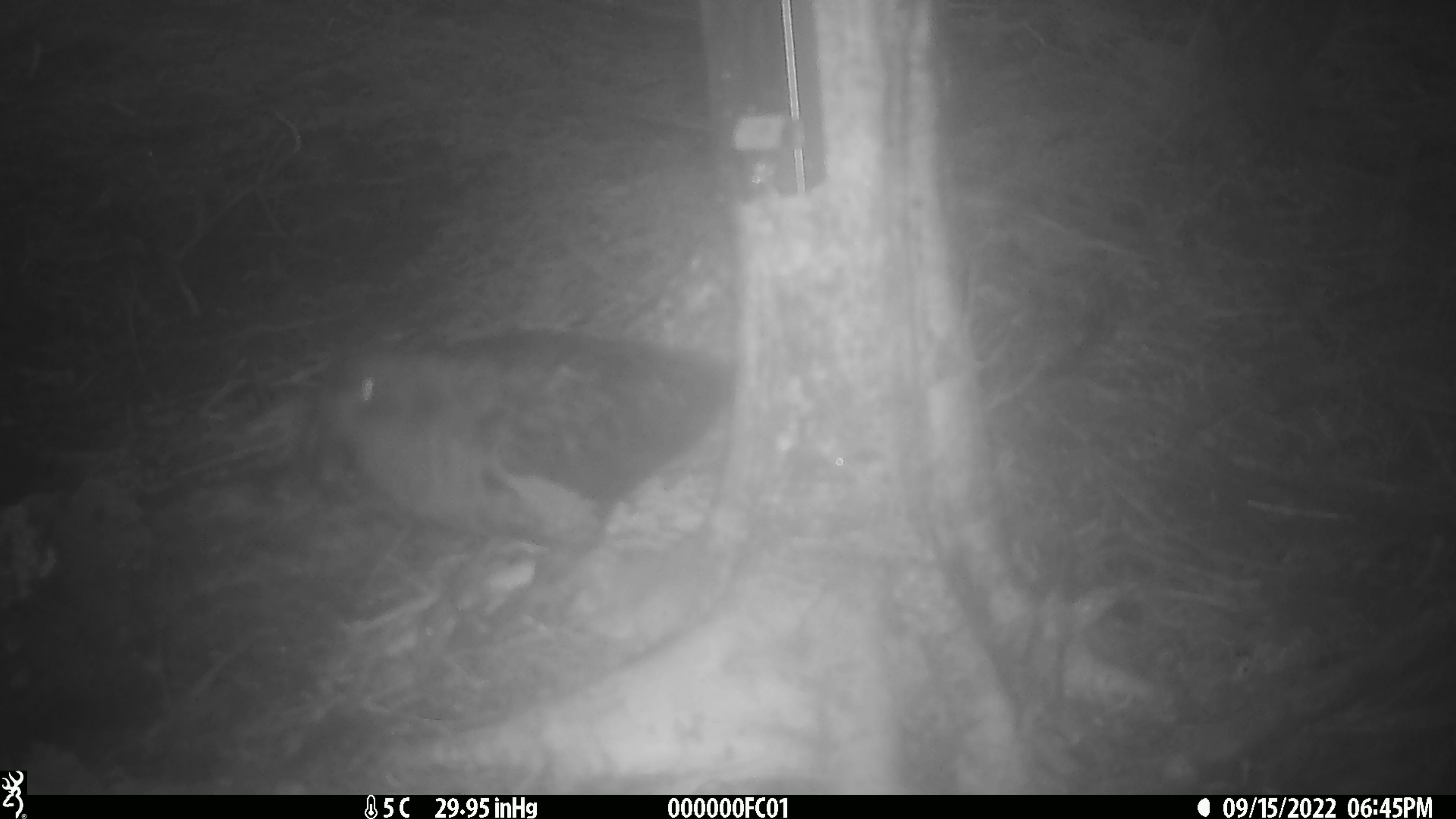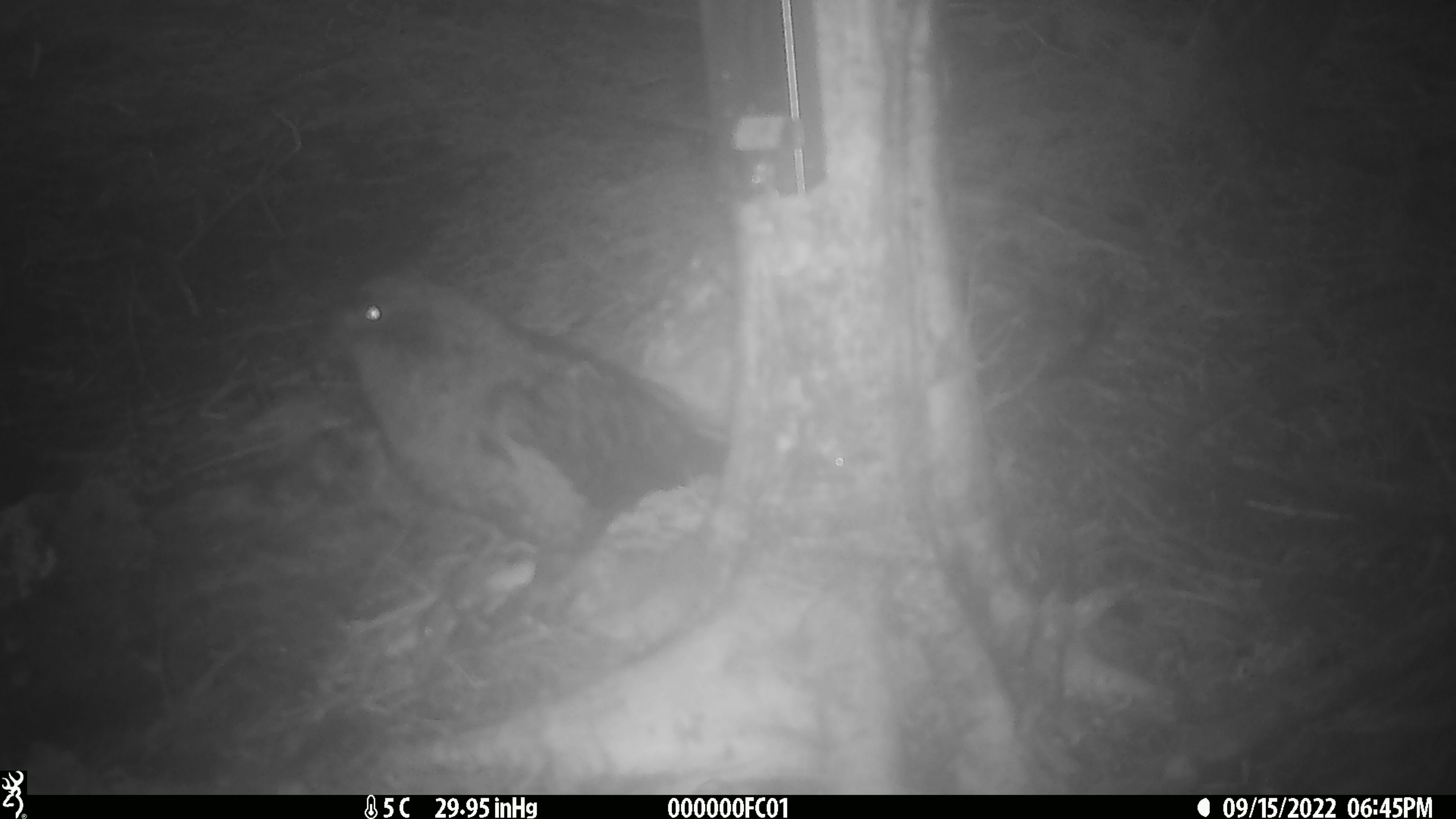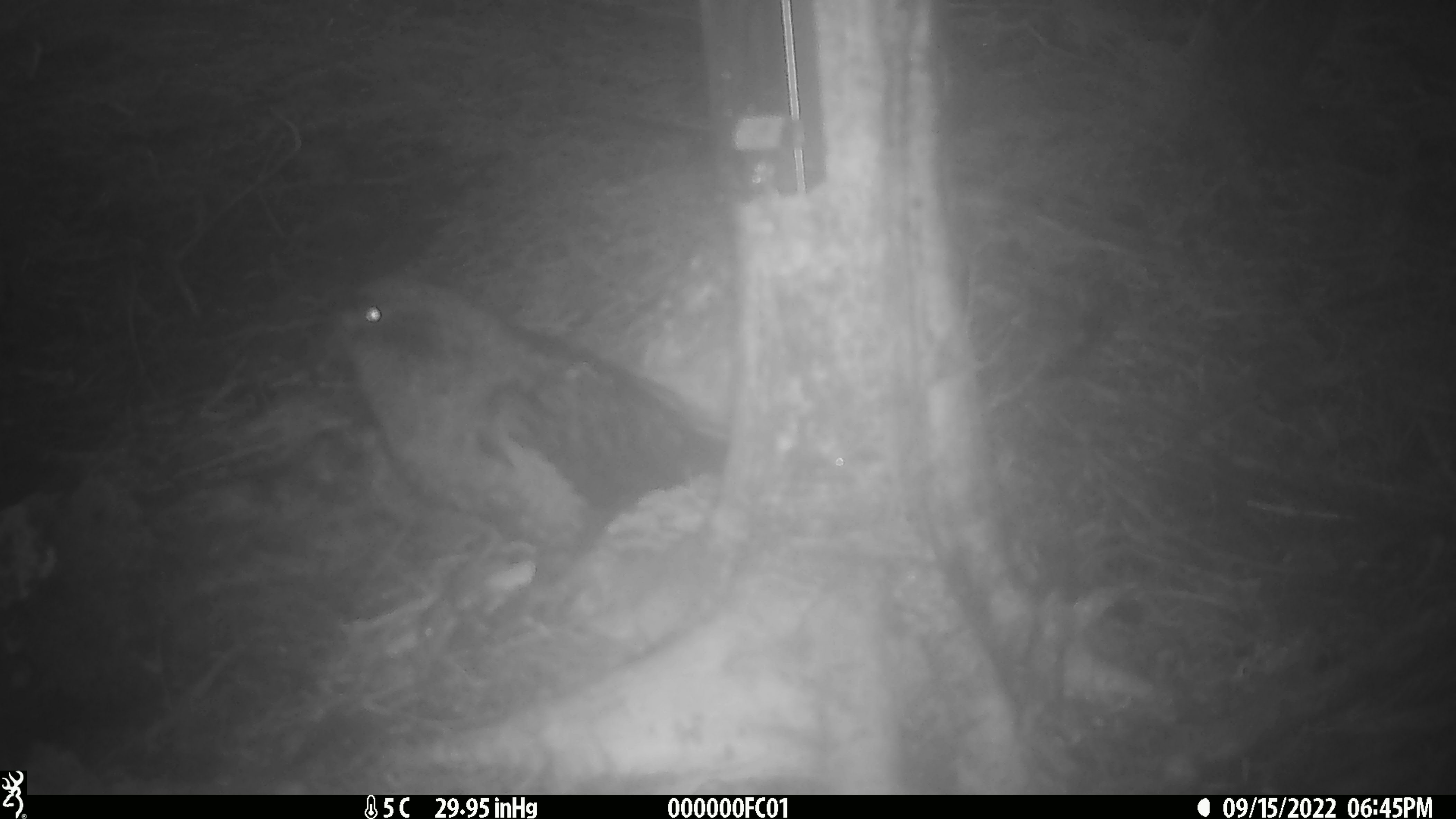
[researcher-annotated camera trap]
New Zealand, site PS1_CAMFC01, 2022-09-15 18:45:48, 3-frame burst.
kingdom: Animalia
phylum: Chordata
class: Aves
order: Psittaciformes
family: Strigopidae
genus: Nestor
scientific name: Nestor notabilis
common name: kea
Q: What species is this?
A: Kea (Nestor notabilis).